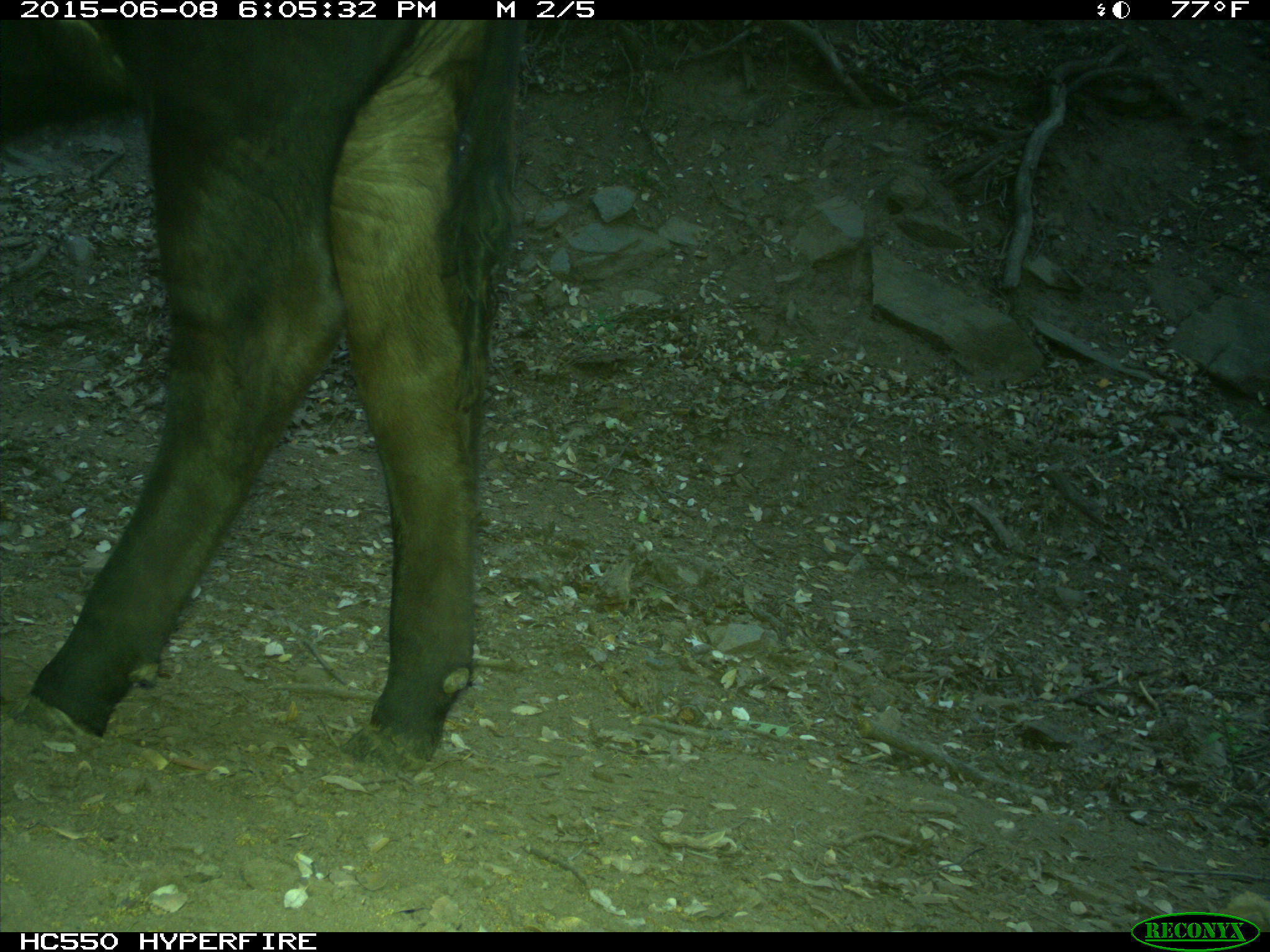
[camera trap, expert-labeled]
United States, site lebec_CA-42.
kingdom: Animalia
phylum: Chordata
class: Mammalia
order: Artiodactyla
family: Bovidae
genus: Bos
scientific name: Bos taurus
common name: domestic cow